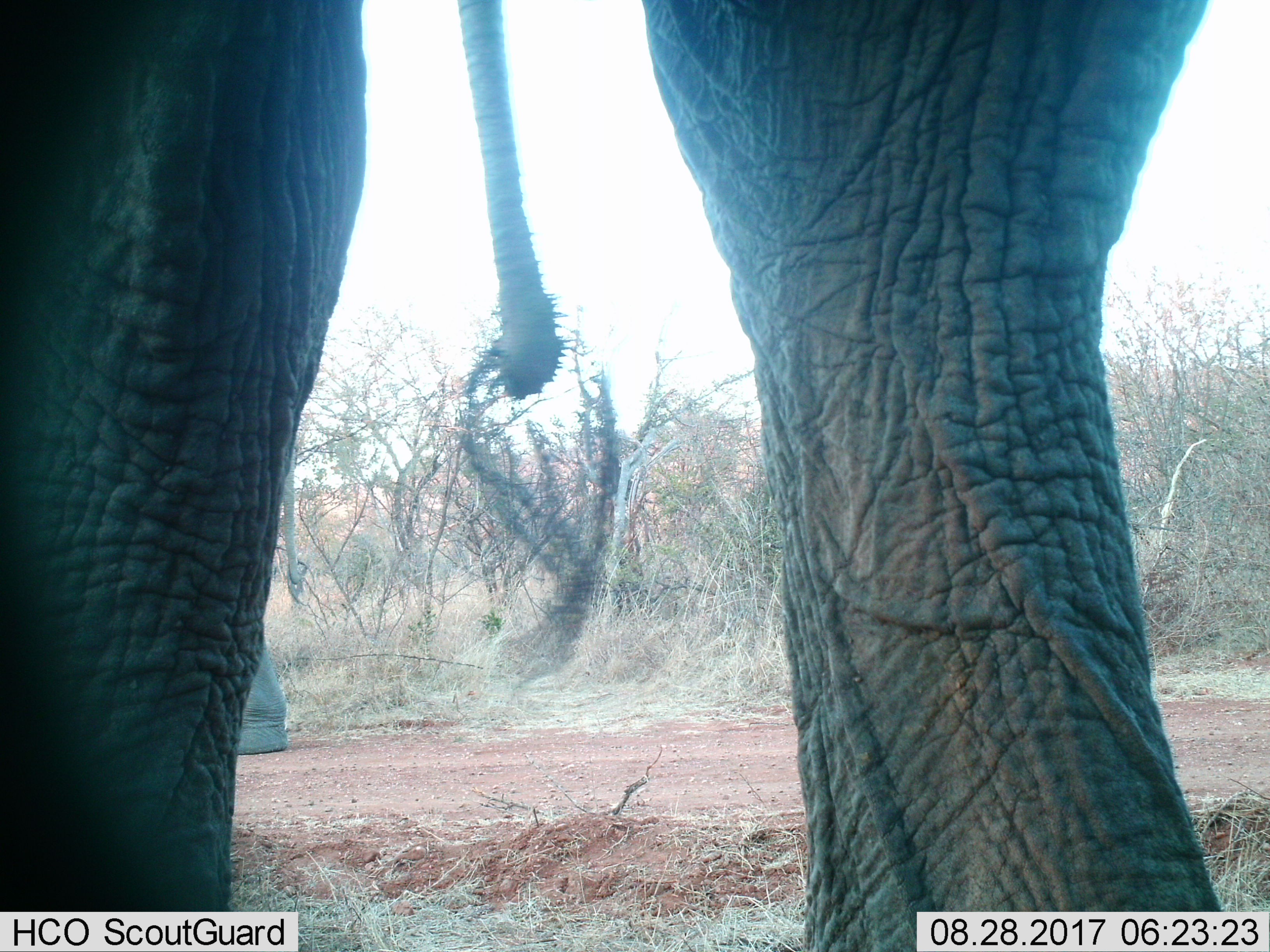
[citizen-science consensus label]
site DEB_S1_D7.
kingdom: Animalia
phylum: Chordata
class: Mammalia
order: Proboscidea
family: Elephantidae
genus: Loxodonta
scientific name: Loxodonta africana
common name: african bush elephant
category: elephant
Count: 2.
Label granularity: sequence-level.